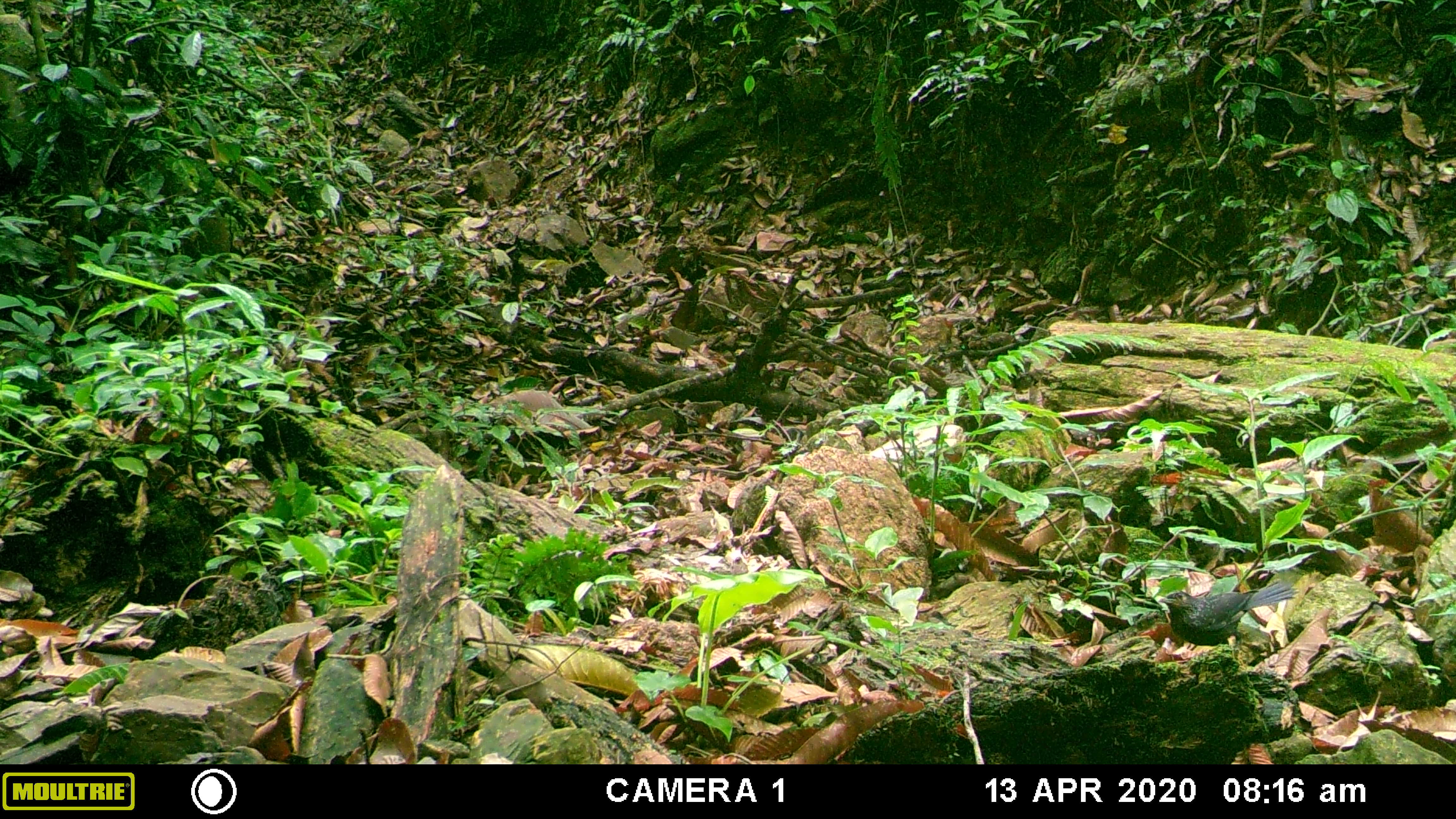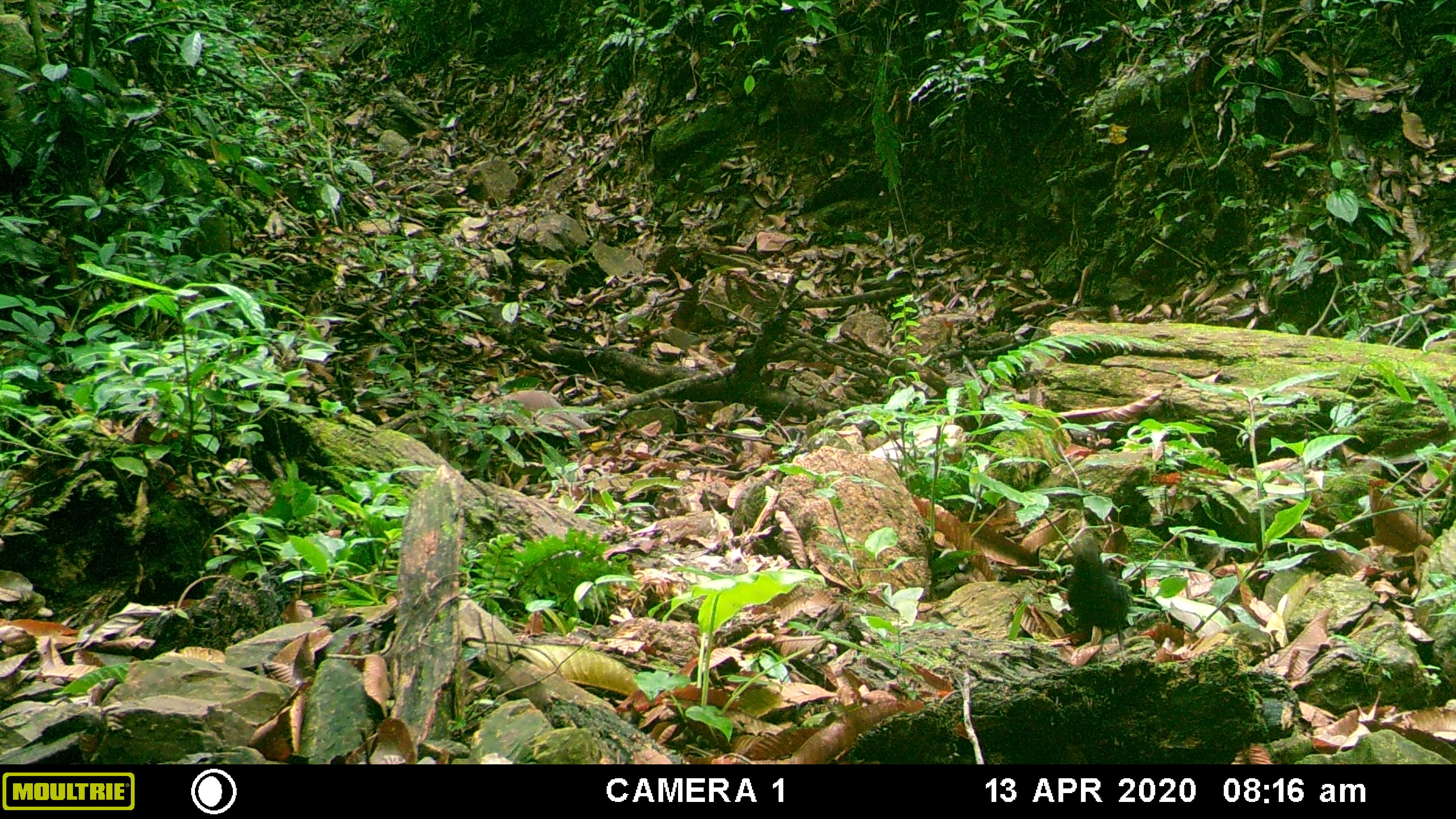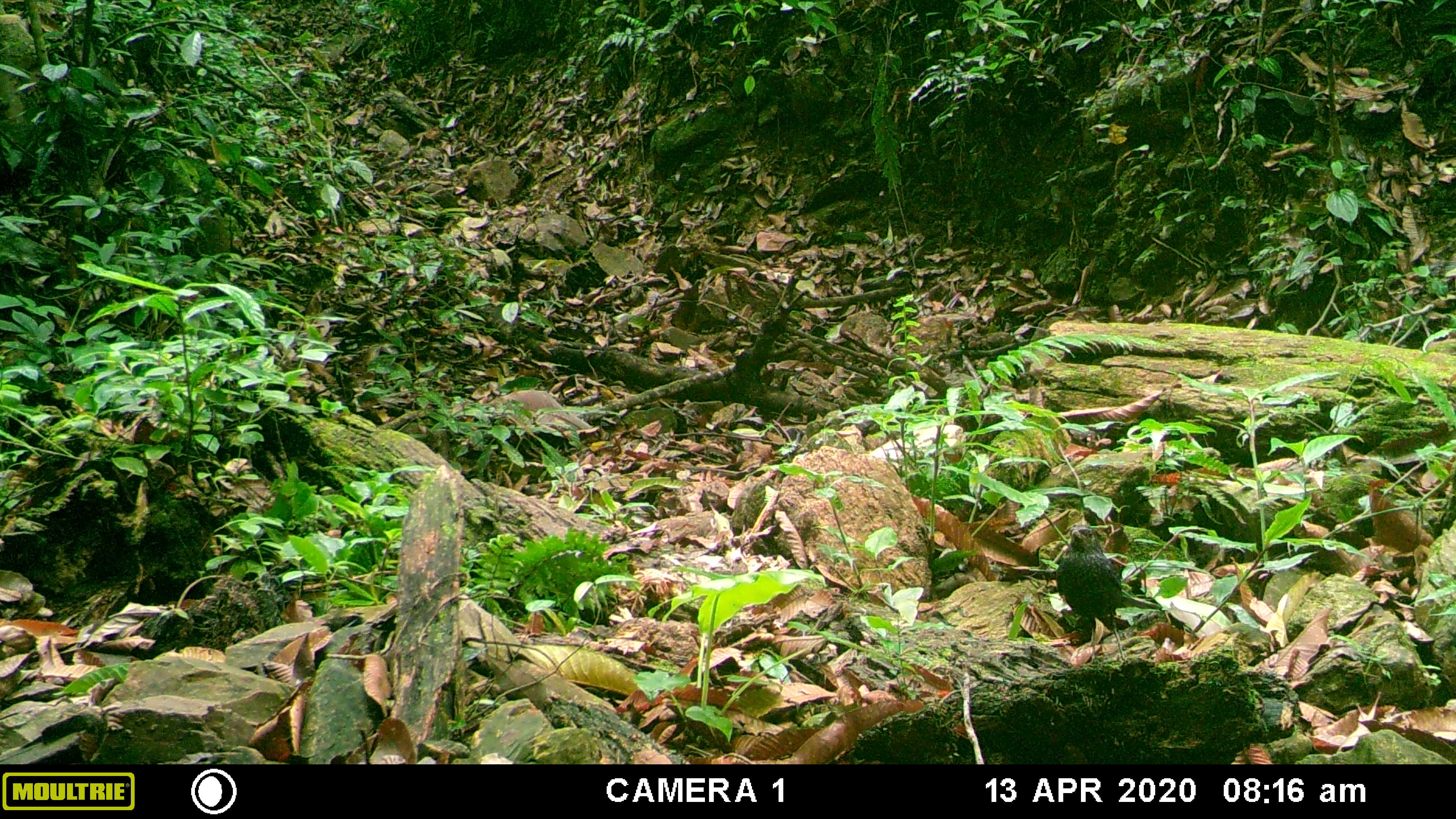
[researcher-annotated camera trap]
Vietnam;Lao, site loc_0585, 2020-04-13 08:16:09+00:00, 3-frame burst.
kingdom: Animalia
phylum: Chordata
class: Aves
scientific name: Aves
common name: bird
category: unidentified bird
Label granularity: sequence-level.